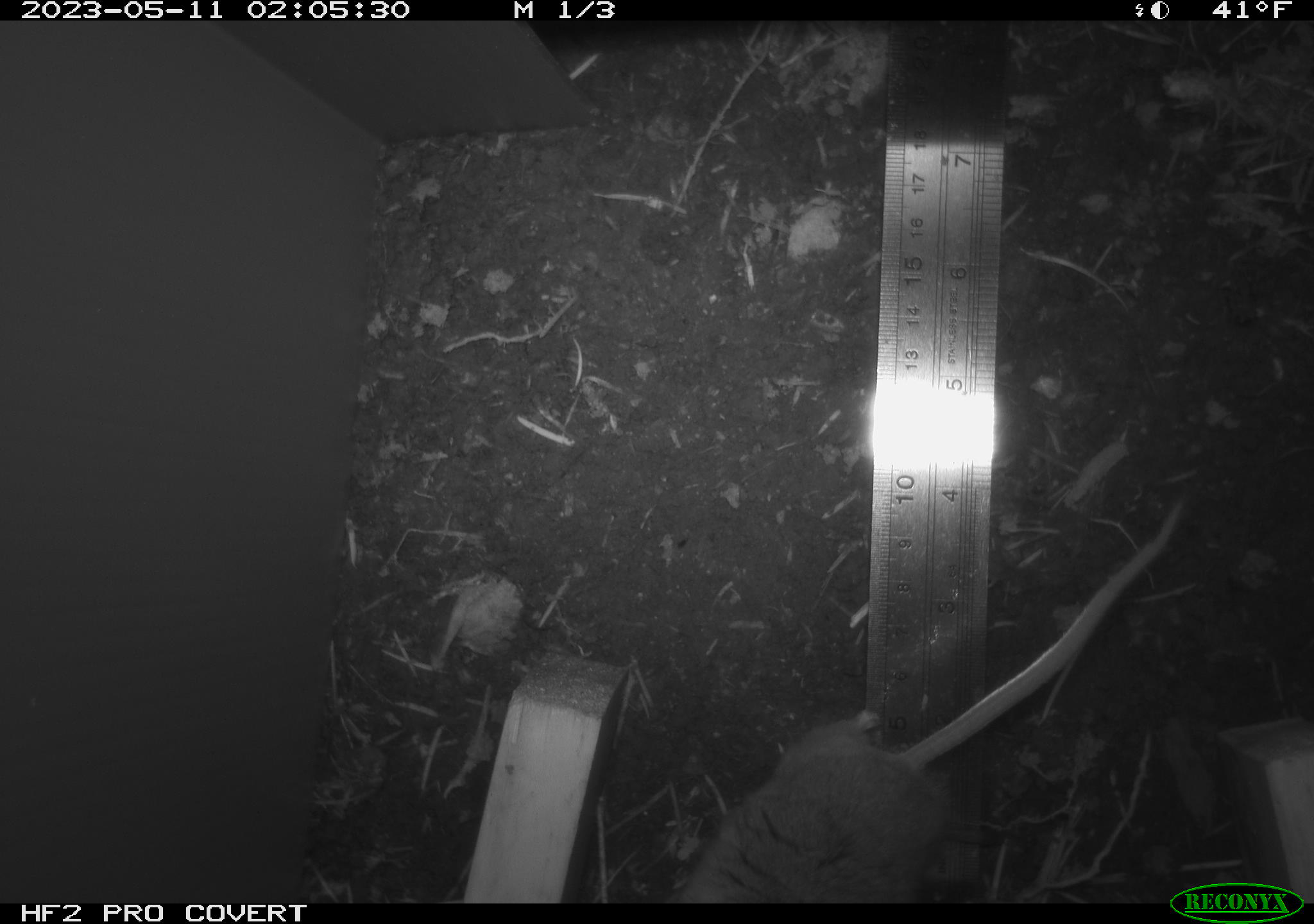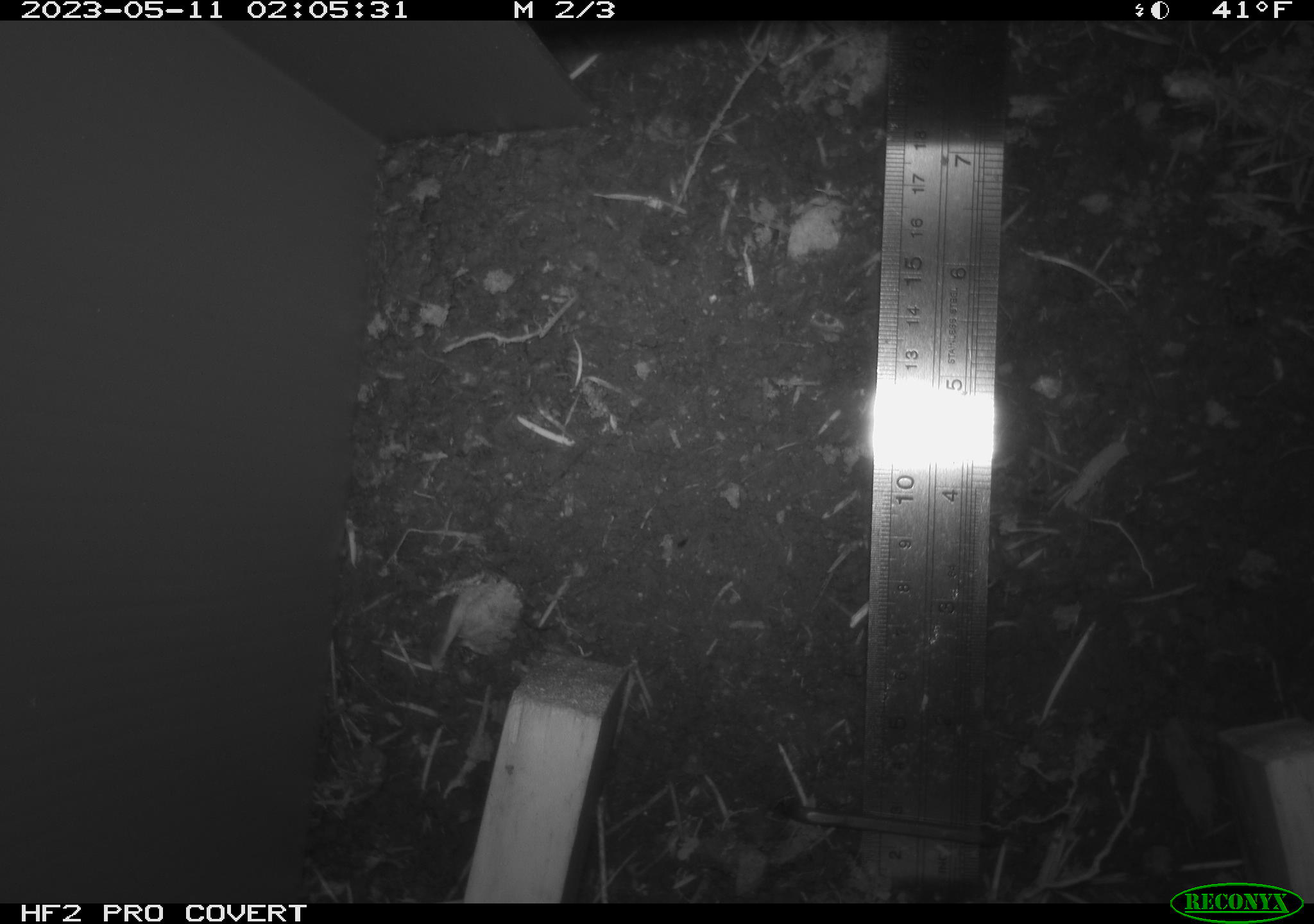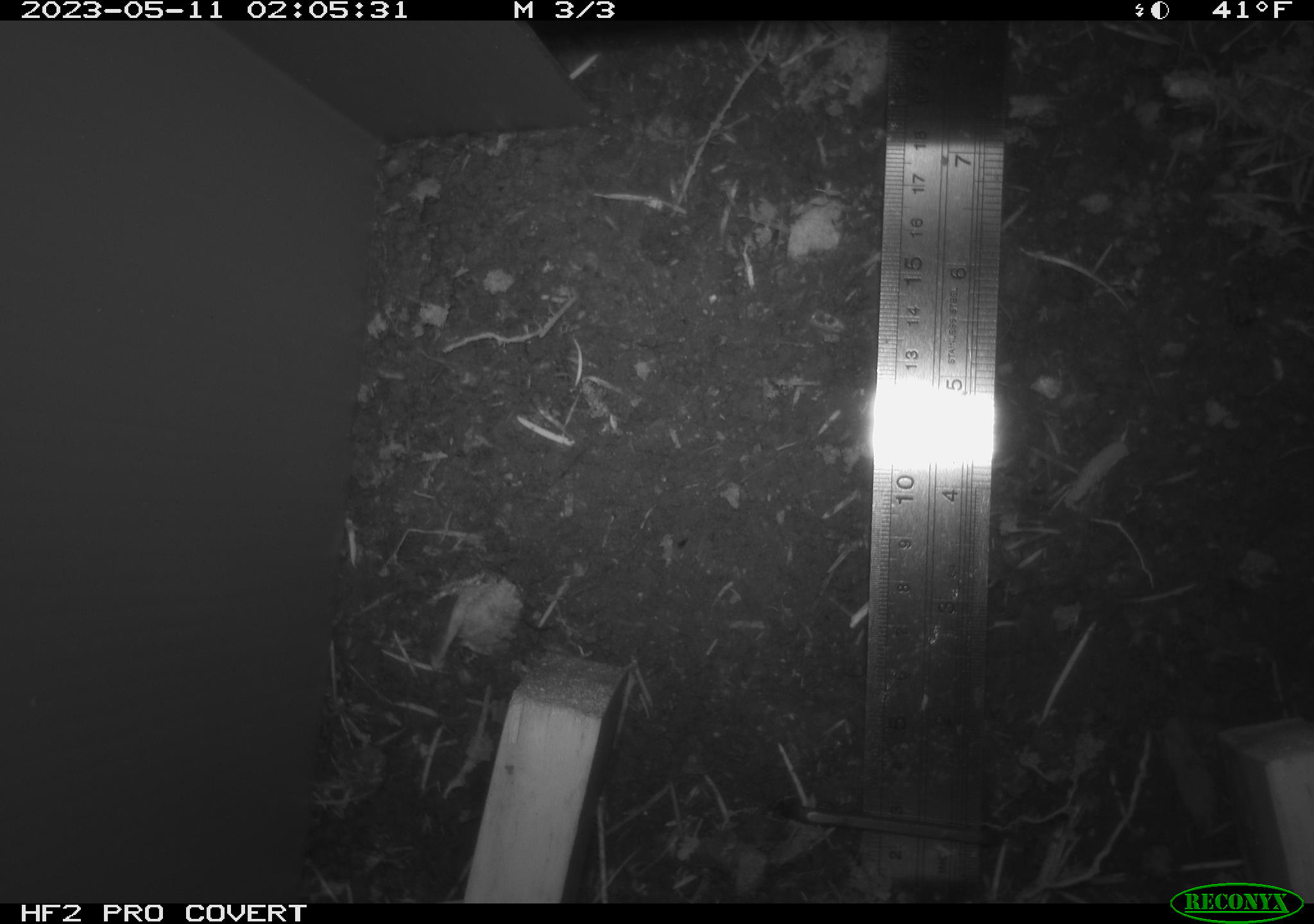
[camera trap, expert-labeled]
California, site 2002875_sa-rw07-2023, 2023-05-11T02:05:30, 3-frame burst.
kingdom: Animalia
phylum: Chordata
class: Mammalia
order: Rodentia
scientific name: Rodentia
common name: mouse species